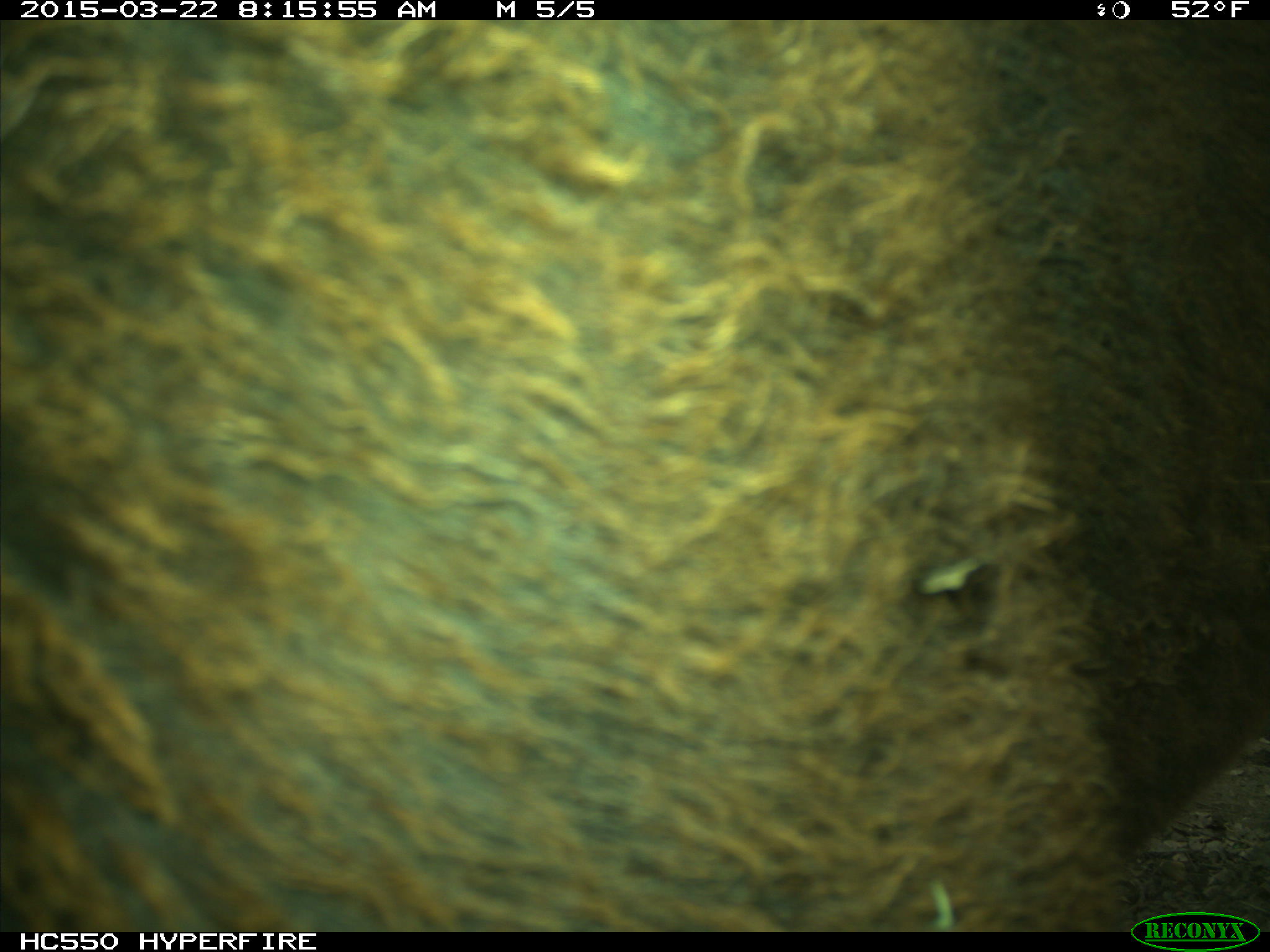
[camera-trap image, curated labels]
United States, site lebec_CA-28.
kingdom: Animalia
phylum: Chordata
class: Mammalia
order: Artiodactyla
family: Bovidae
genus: Bos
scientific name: Bos taurus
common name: domestic cow